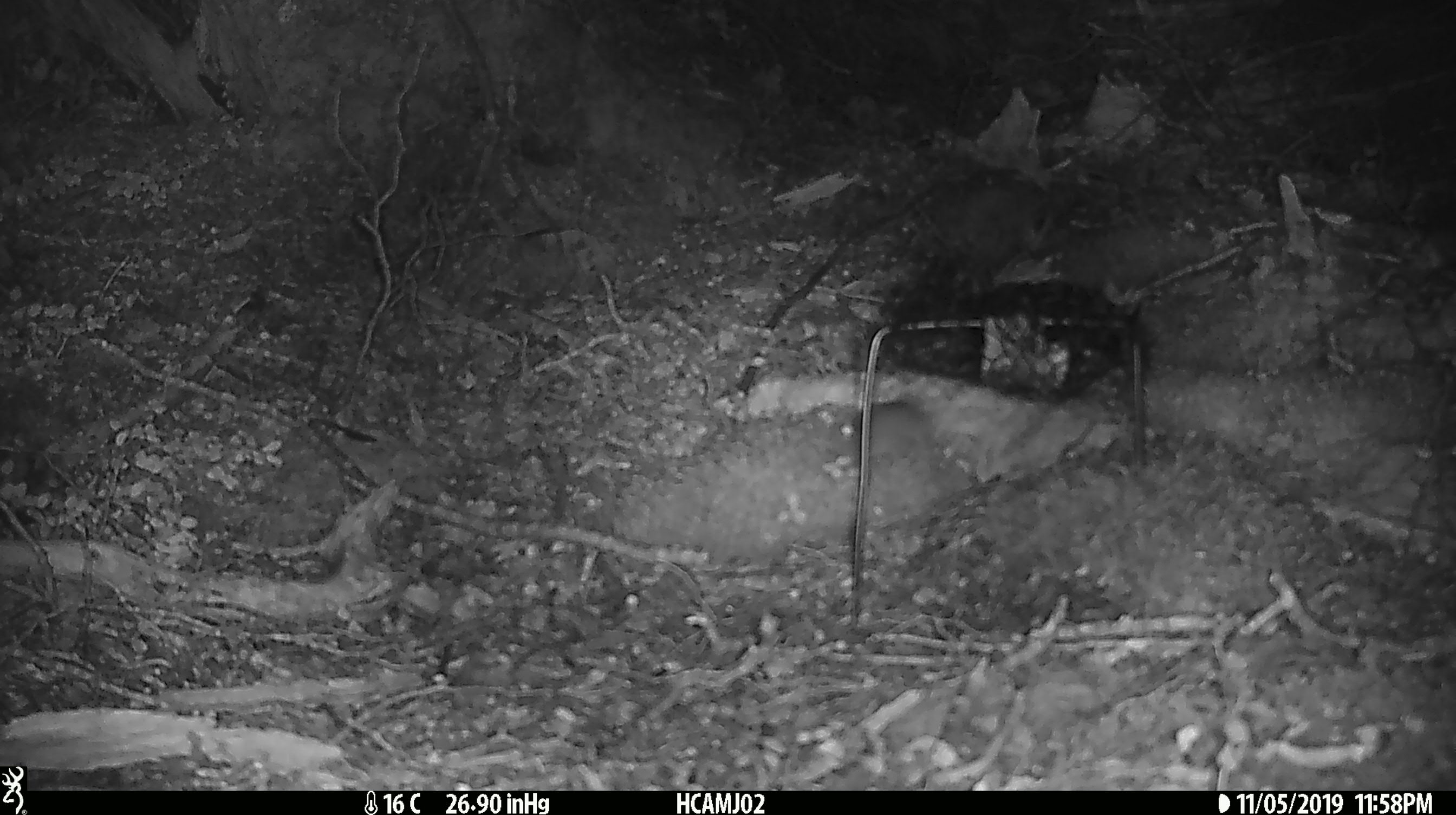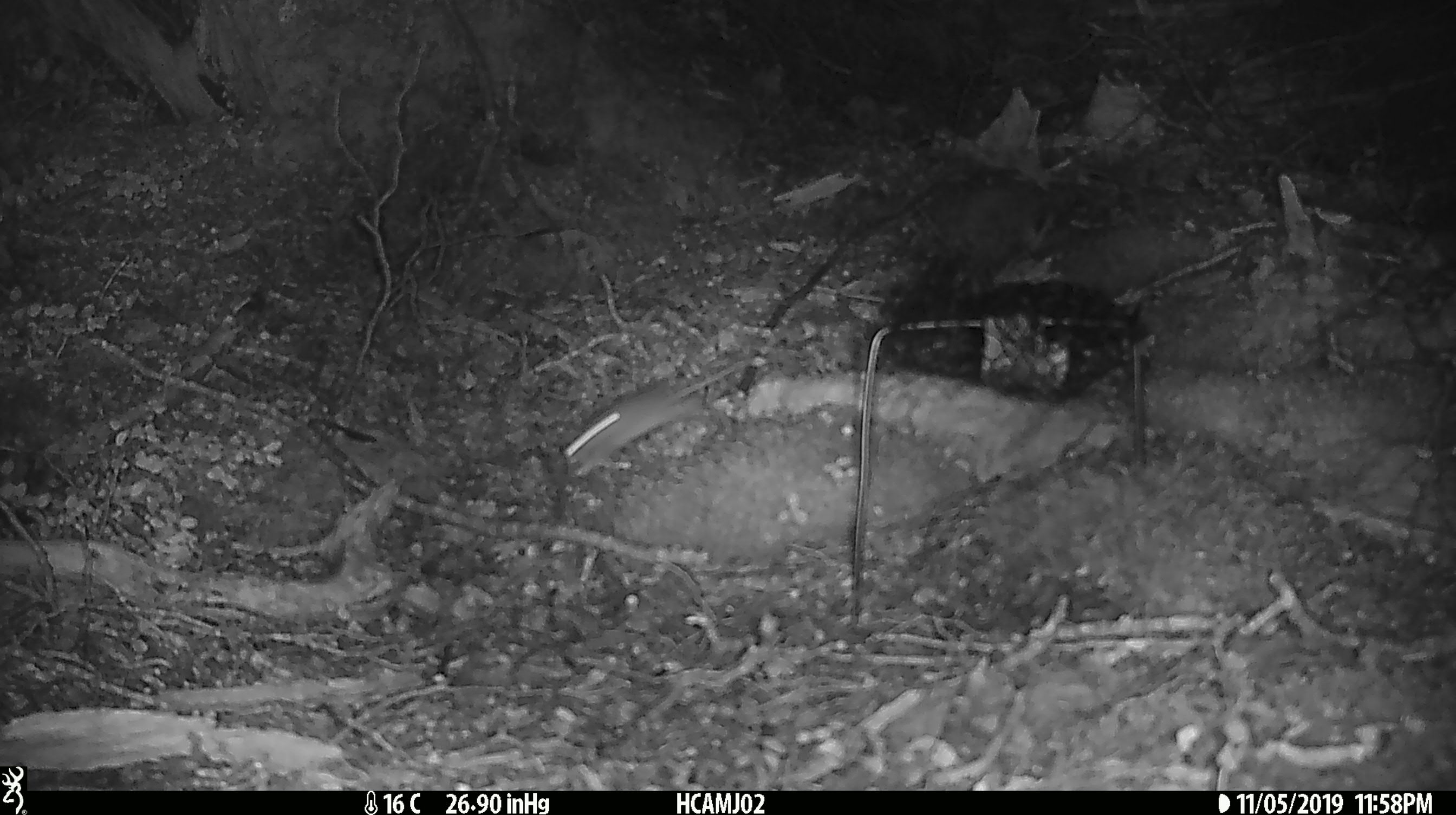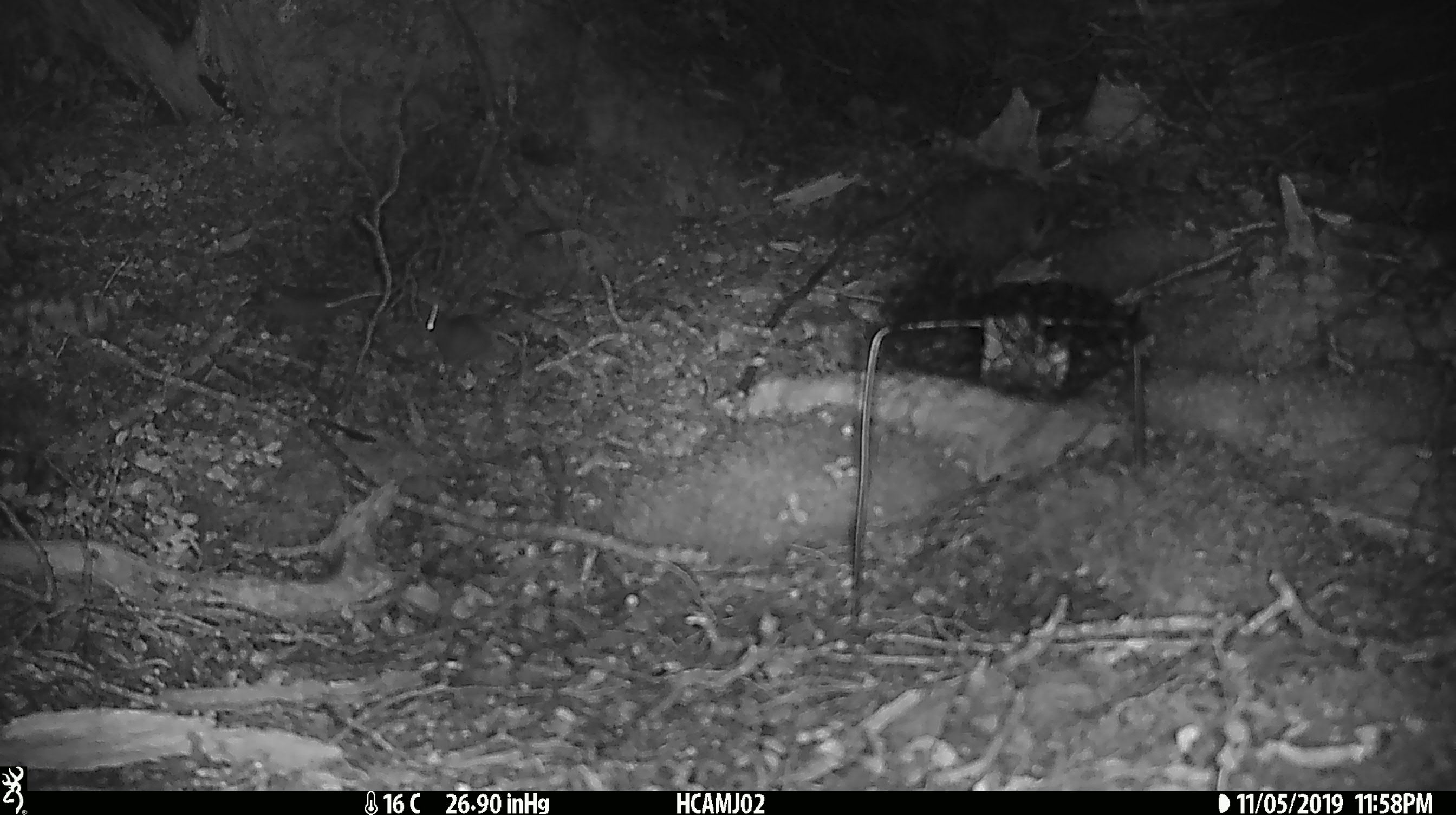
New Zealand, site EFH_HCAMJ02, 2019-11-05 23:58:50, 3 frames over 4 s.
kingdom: Animalia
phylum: Chordata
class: Mammalia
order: Rodentia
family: Muridae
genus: Mus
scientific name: Mus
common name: mouse